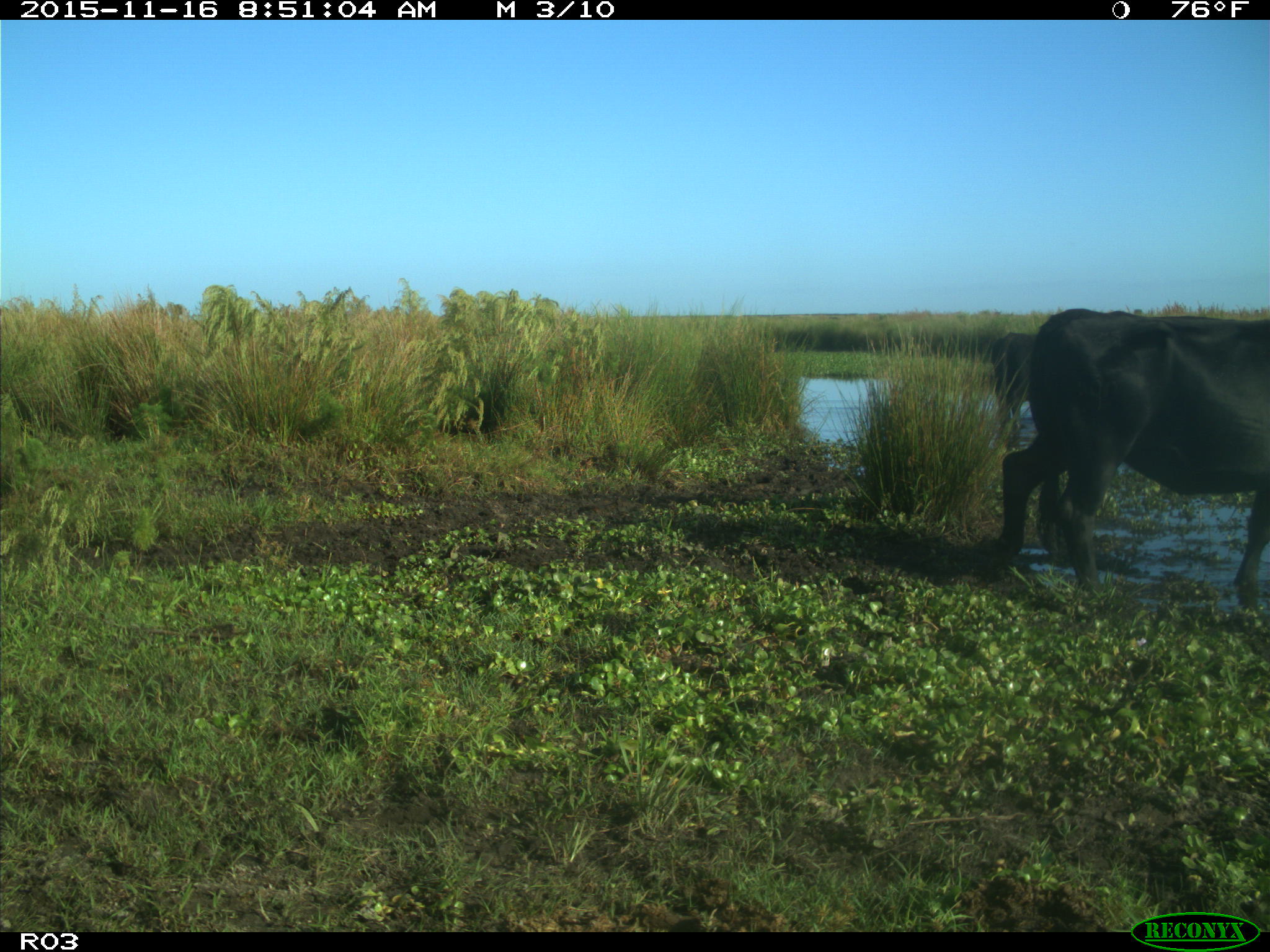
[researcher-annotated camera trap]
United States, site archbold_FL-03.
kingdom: Animalia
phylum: Chordata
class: Mammalia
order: Artiodactyla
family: Bovidae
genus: Bos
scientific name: Bos taurus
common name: domestic cow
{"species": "Bos taurus (domestic cow)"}